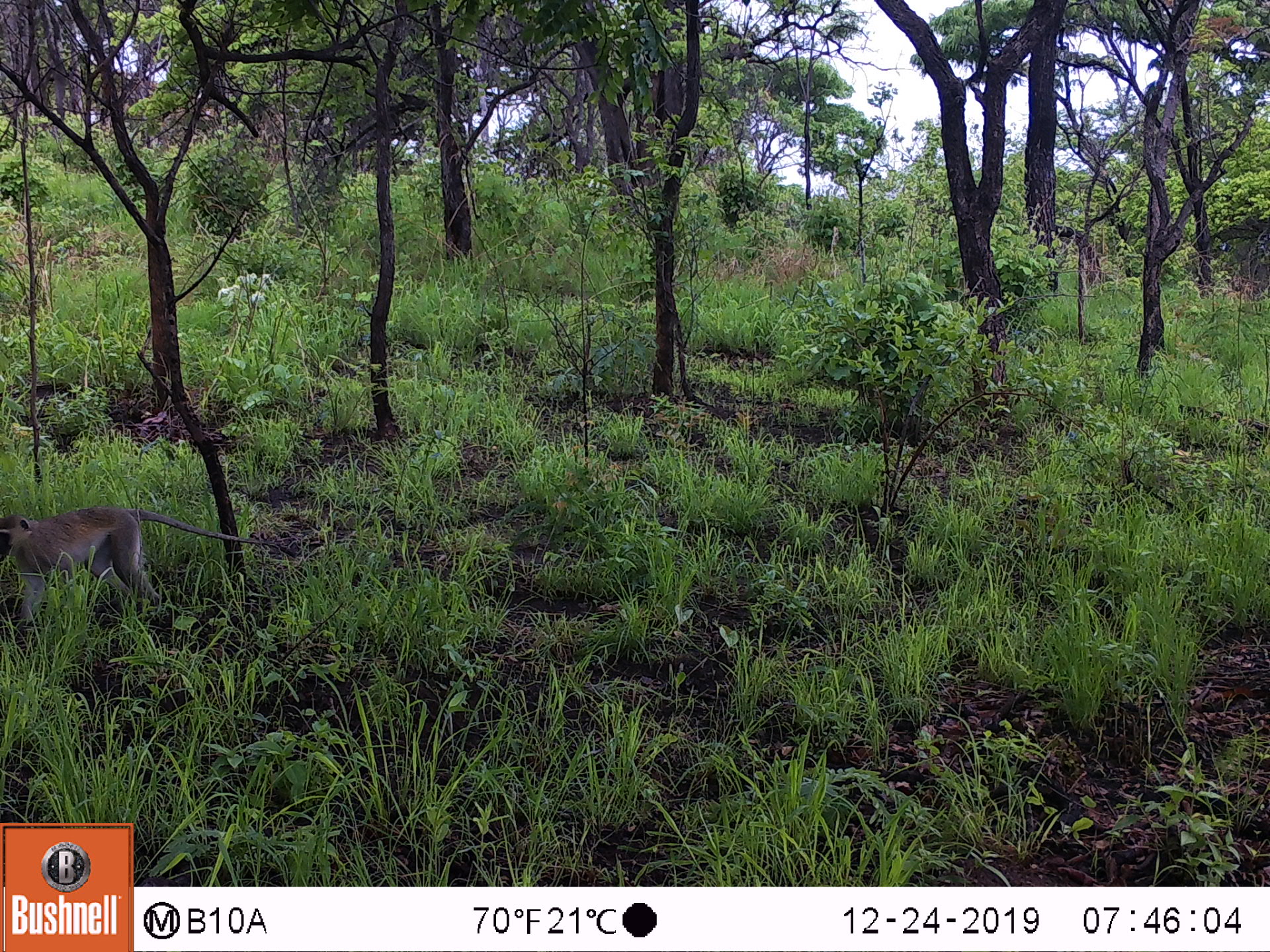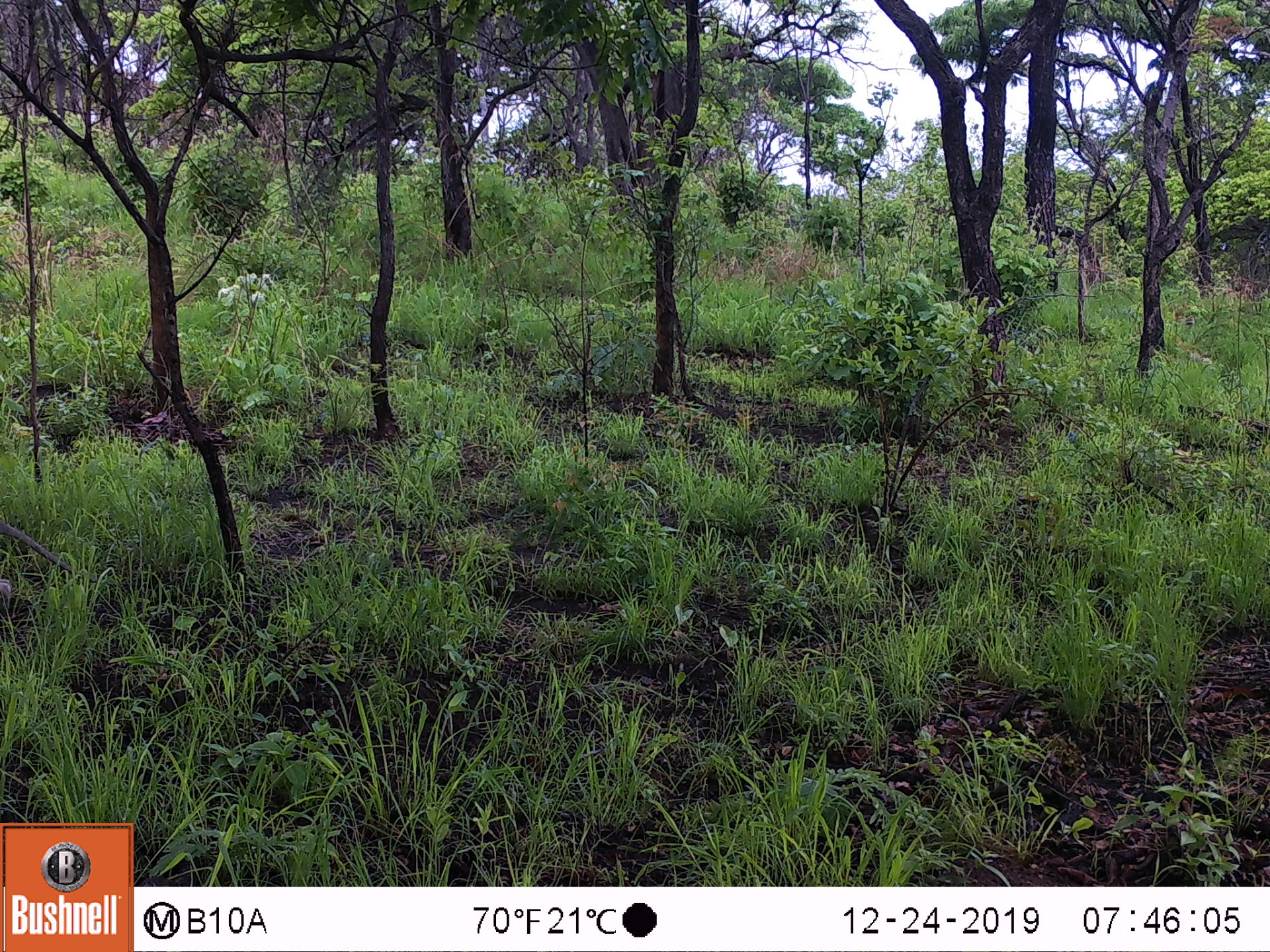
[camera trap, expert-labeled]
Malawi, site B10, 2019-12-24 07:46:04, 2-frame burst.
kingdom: Animalia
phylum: Chordata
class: Mammalia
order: Primates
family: Cercopithecidae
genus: Chlorocebus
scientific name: Chlorocebus pygerythrus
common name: vervet monkey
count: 1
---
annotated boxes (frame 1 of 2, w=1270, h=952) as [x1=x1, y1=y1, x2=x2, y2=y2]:
vervet monkey: [x1=3, y1=495, x2=278, y2=629]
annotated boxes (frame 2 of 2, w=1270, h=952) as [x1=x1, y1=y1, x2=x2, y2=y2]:
vervet monkey: [x1=1, y1=515, x2=124, y2=617]